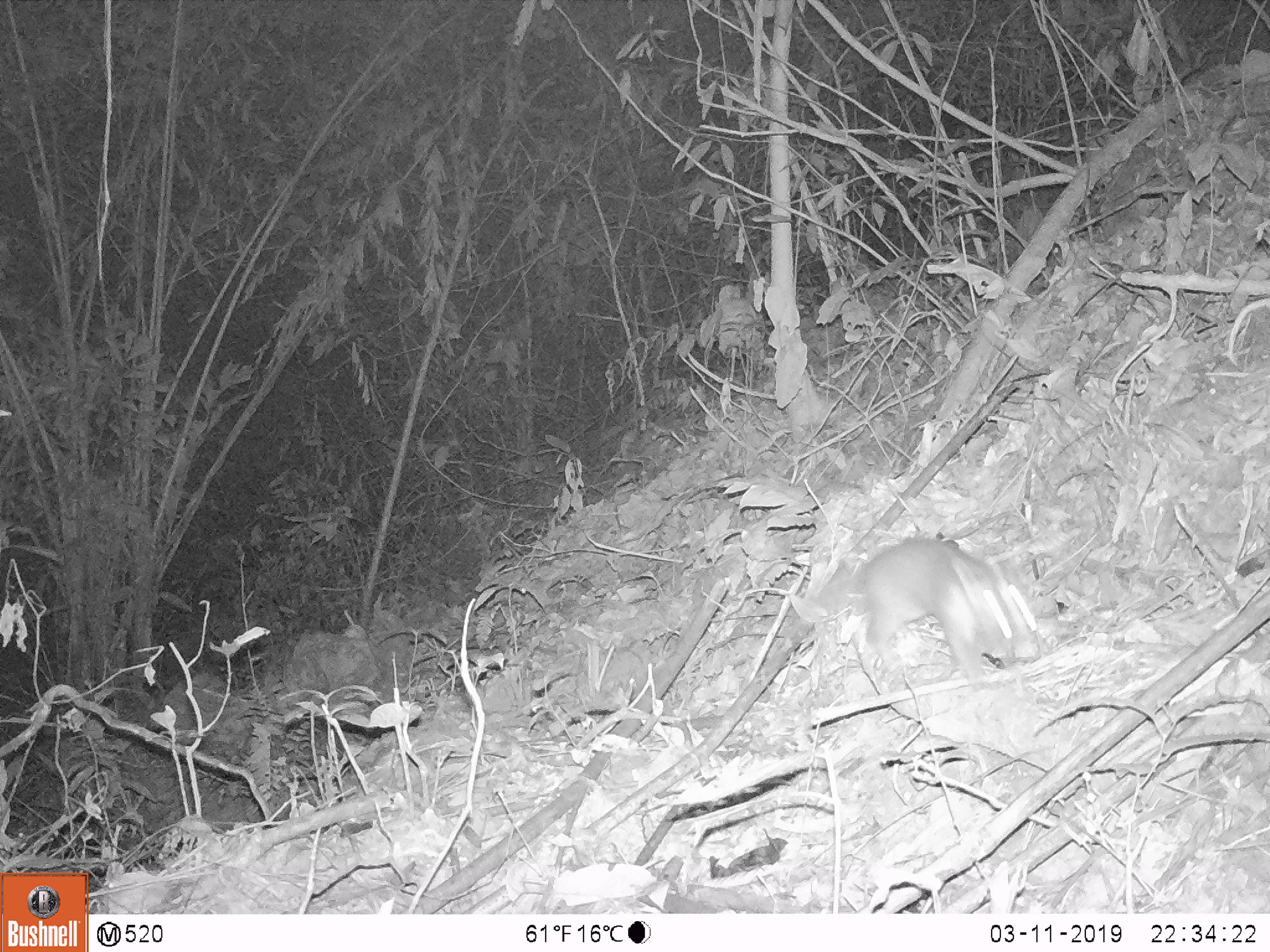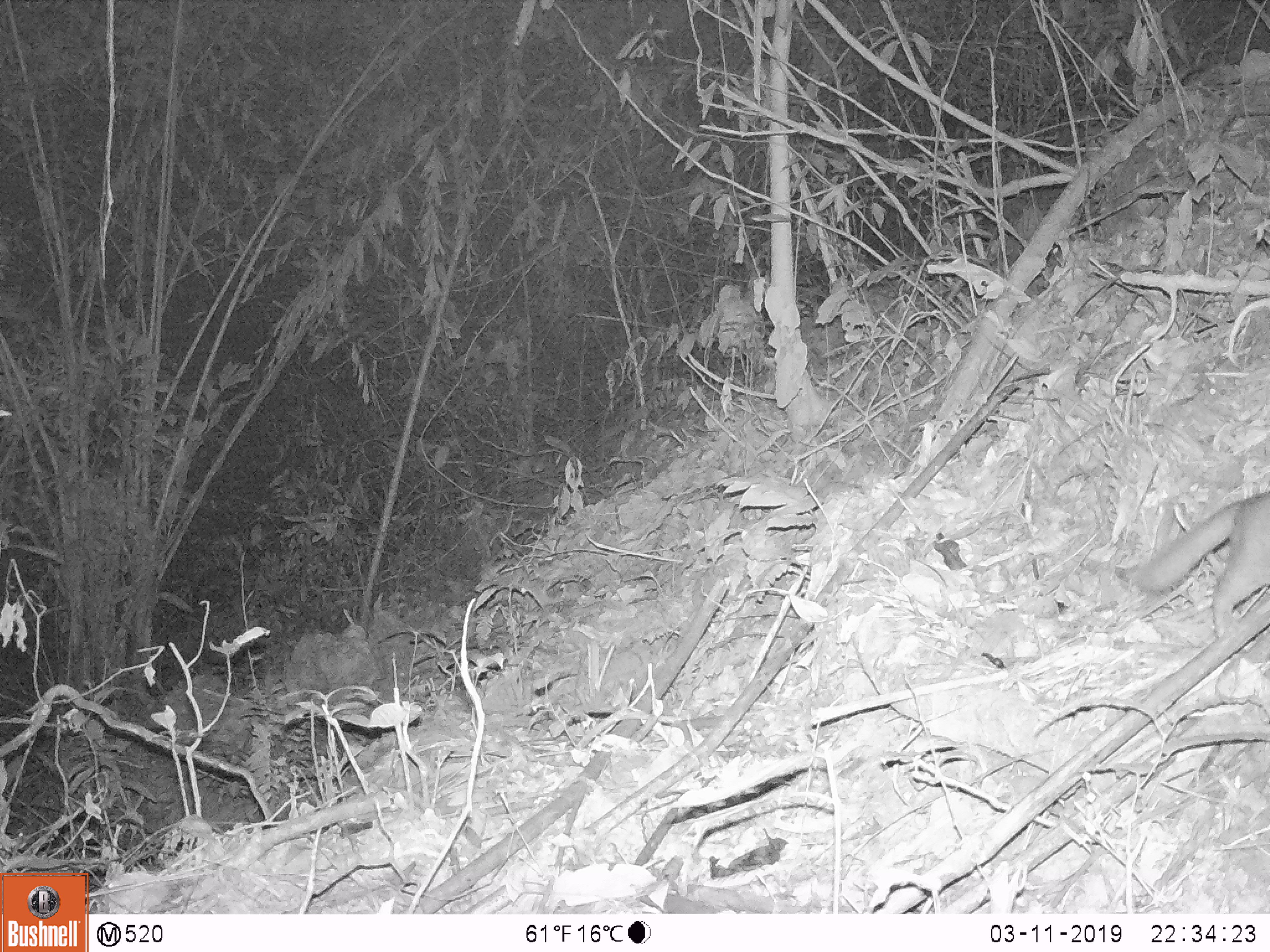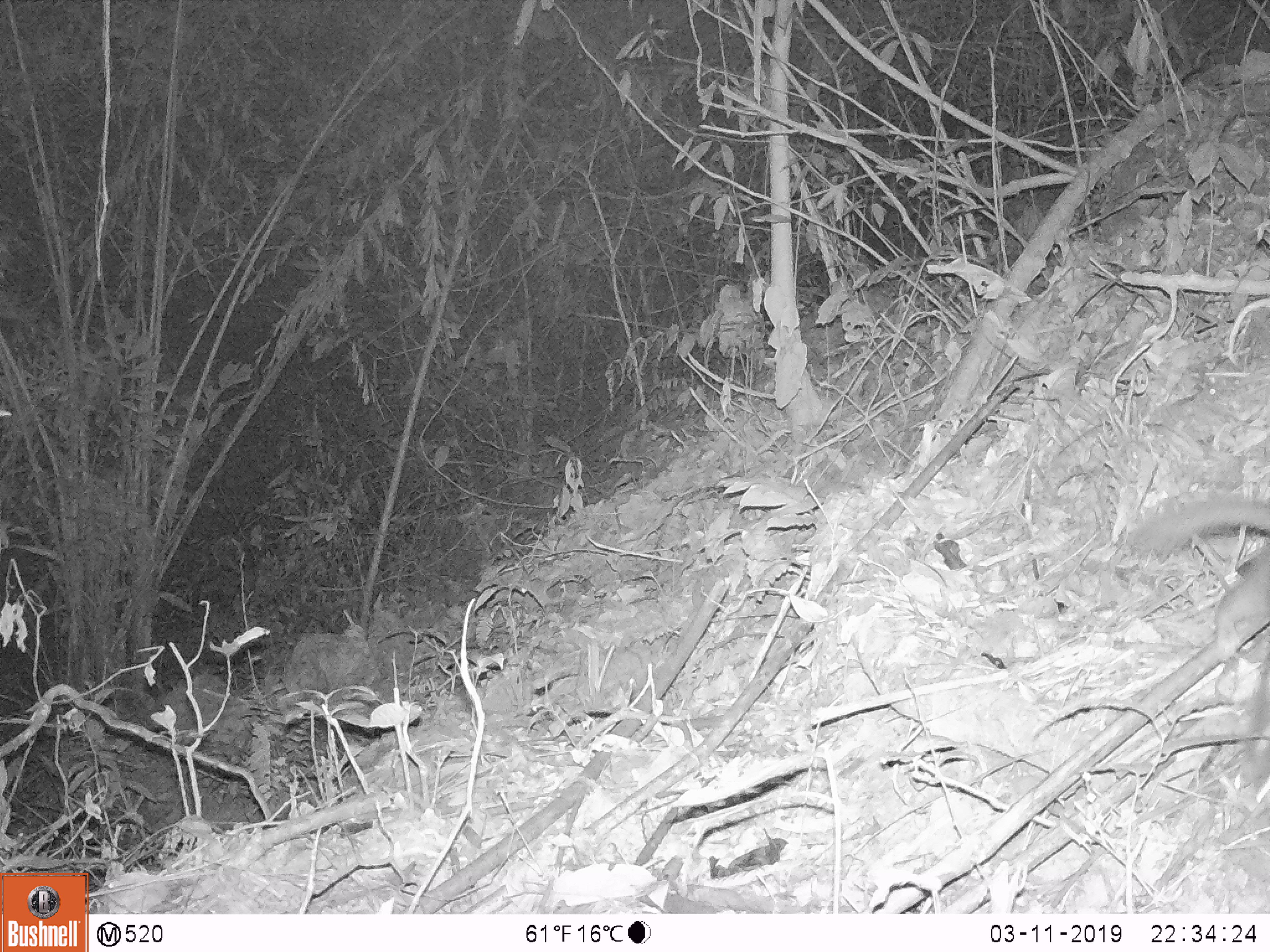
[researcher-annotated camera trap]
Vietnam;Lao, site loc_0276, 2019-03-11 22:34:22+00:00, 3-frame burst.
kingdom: Animalia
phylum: Chordata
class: Mammalia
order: Carnivora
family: Mustelidae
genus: Melogale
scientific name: Melogale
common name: ferret badger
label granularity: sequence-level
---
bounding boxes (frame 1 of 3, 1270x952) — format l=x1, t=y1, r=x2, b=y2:
ferret badger: l=858, t=539, r=1040, b=681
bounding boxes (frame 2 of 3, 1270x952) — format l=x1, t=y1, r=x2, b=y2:
ferret badger: l=1122, t=493, r=1266, b=639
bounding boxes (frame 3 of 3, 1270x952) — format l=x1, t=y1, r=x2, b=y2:
ferret badger: l=1129, t=492, r=1270, b=664